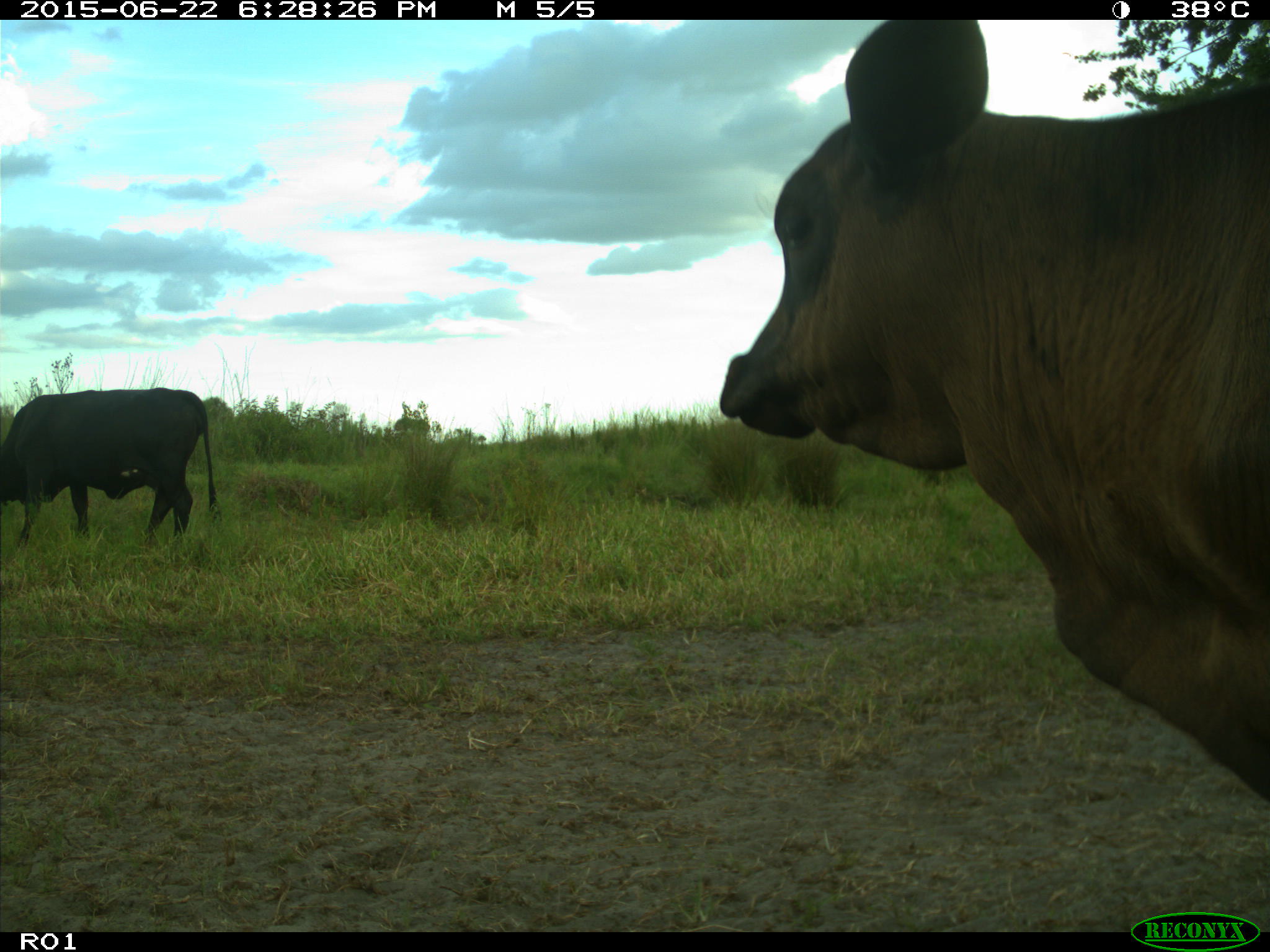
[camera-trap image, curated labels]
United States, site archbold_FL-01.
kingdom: Animalia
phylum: Chordata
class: Mammalia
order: Artiodactyla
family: Bovidae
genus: Bos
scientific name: Bos taurus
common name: domestic cow